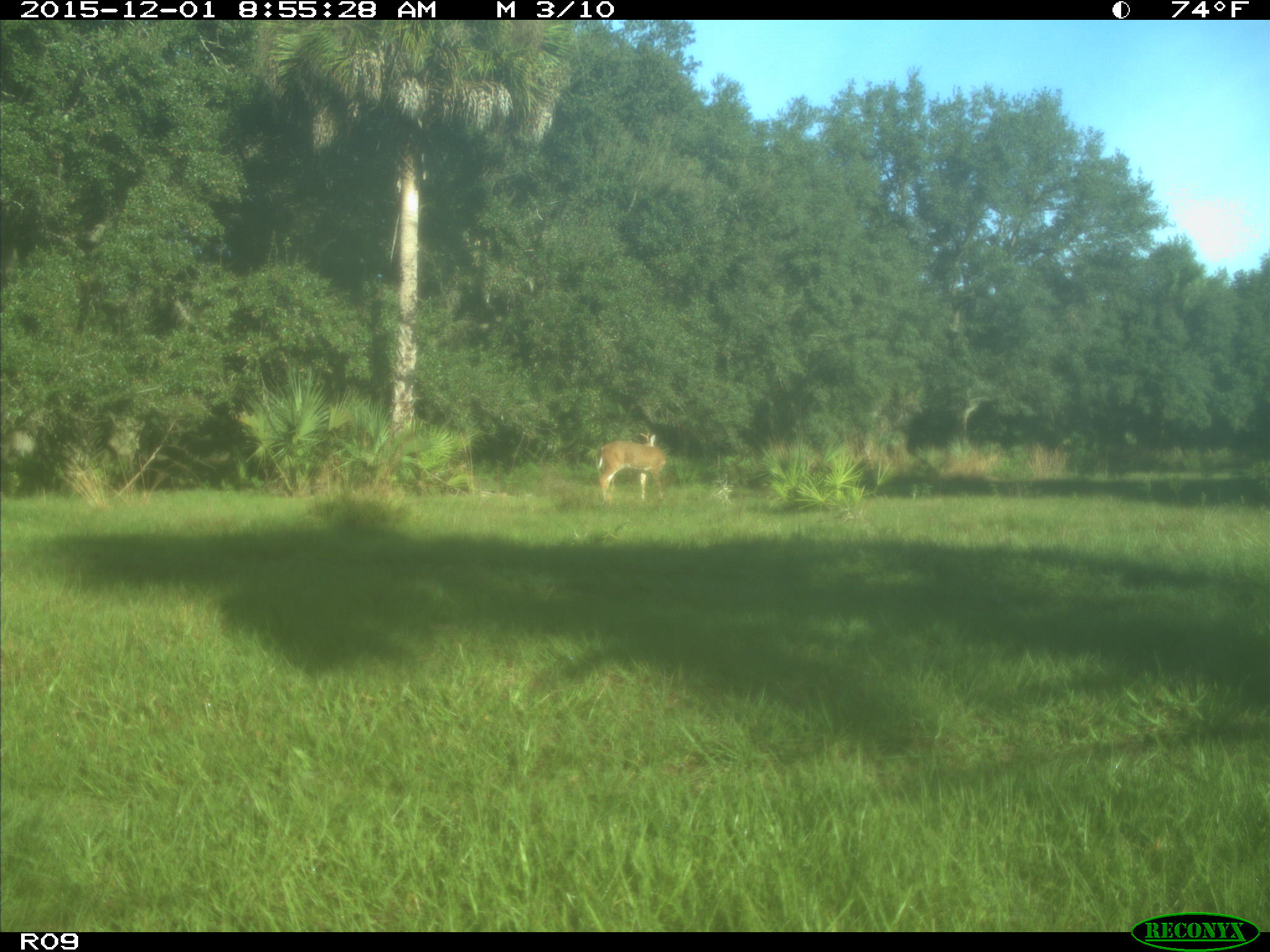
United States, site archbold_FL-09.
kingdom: Animalia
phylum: Chordata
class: Mammalia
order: Artiodactyla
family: Cervidae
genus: Odocoileus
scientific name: Odocoileus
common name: deer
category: unidentified deer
Unidentified deer (deer) (Odocoileus).